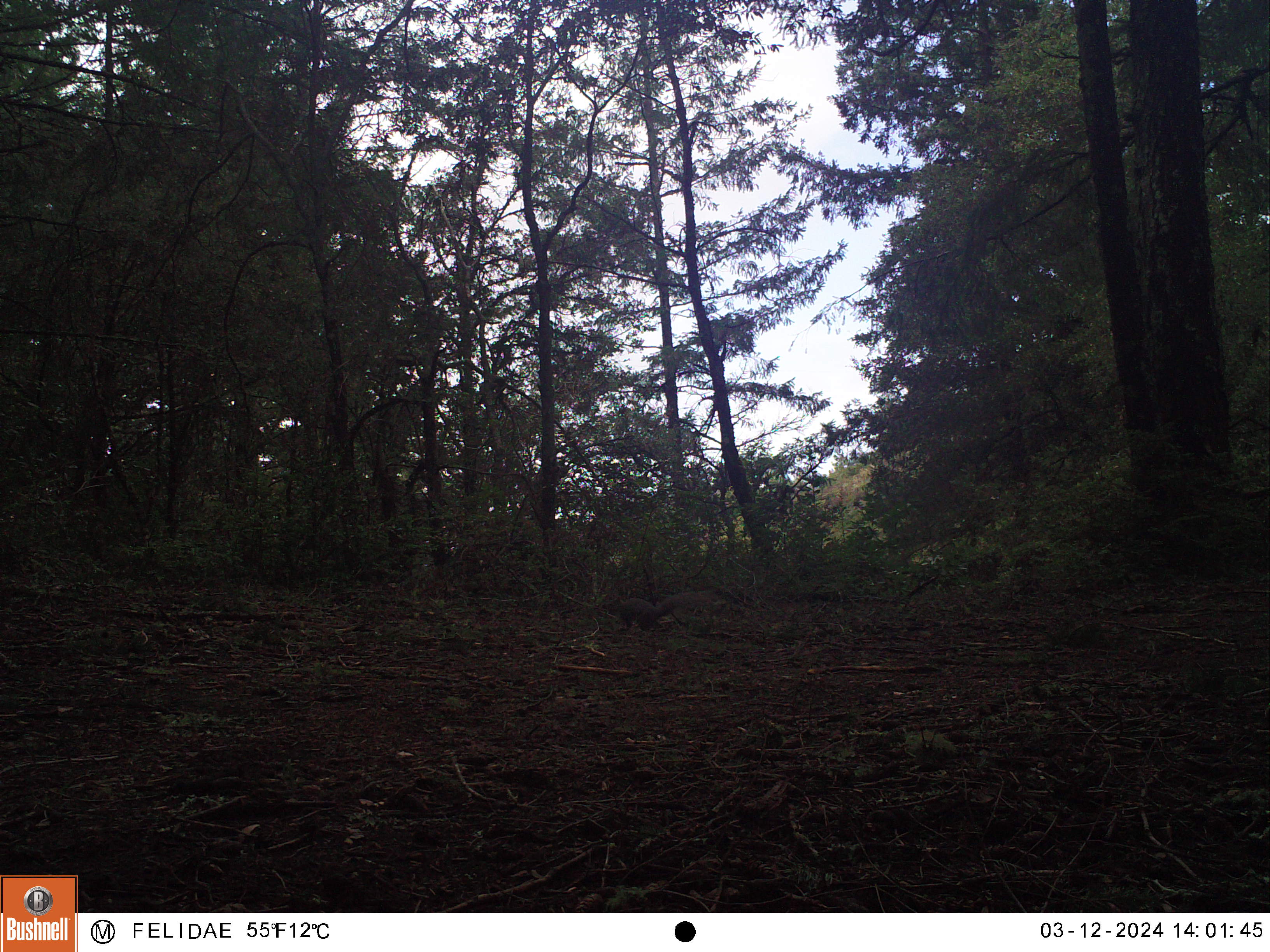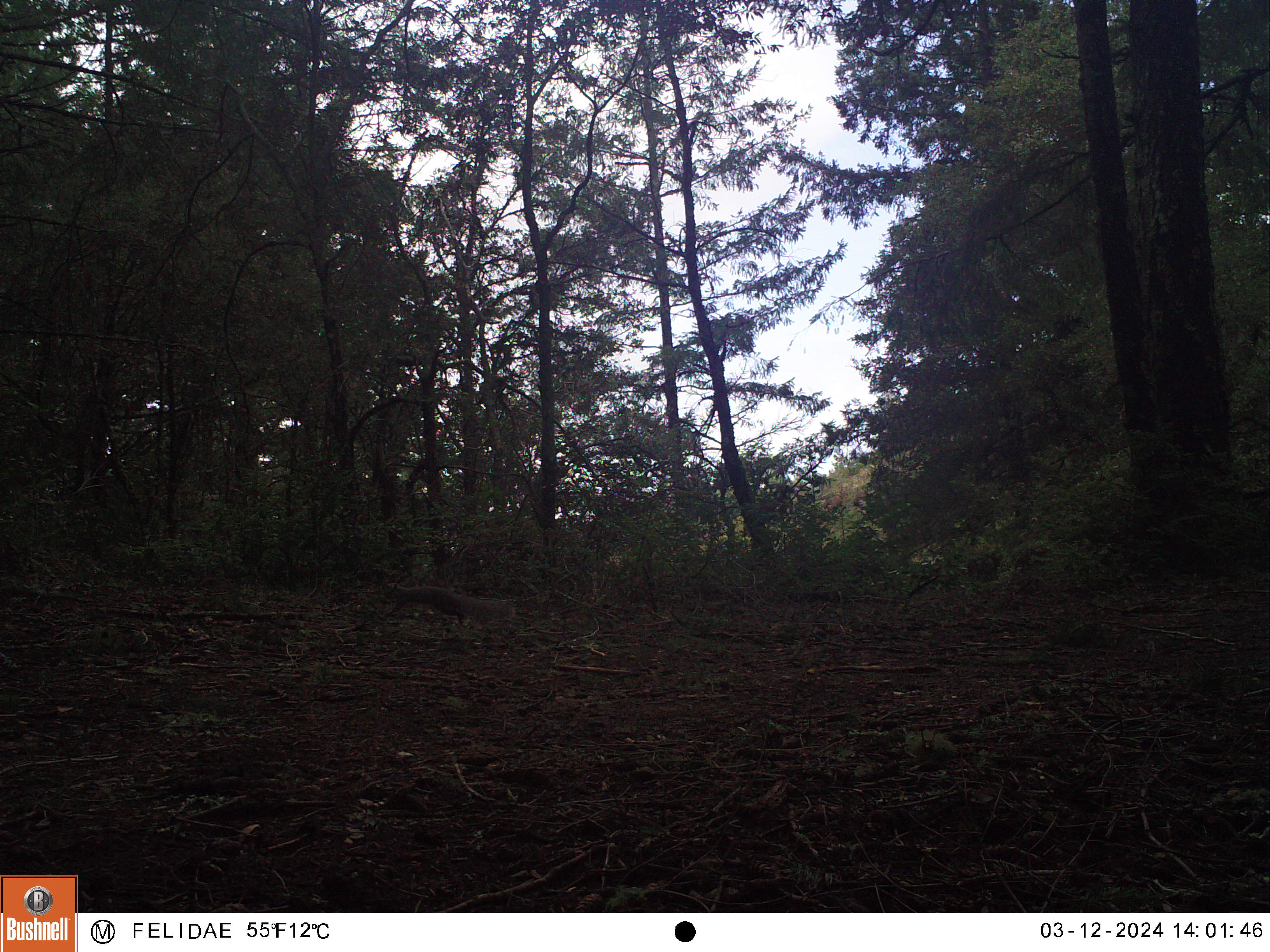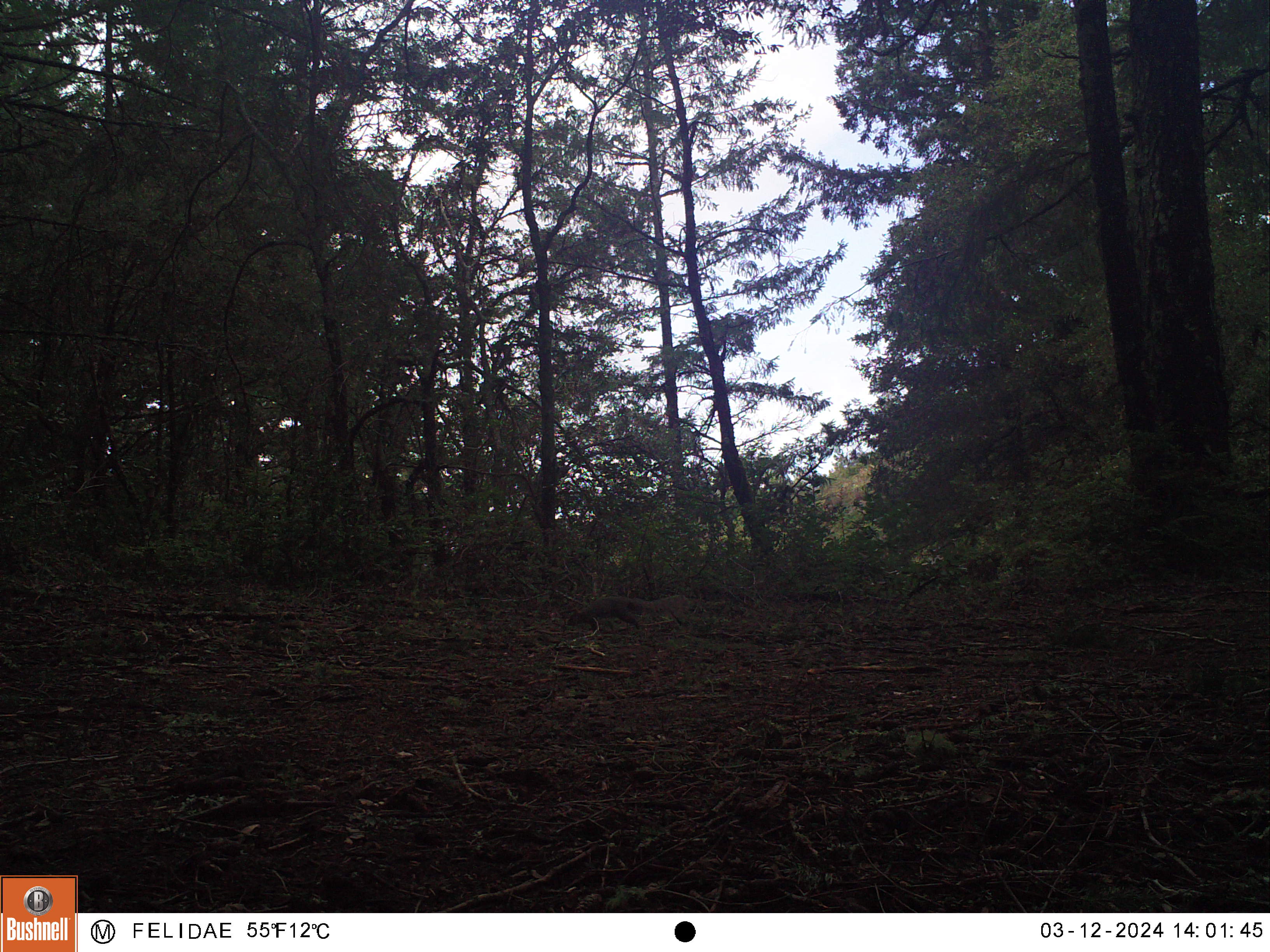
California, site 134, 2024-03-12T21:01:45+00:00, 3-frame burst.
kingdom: Animalia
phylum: Chordata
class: Mammalia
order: Rodentia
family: Sciuridae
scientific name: Sciuridae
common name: squirrel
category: unknown squirrel